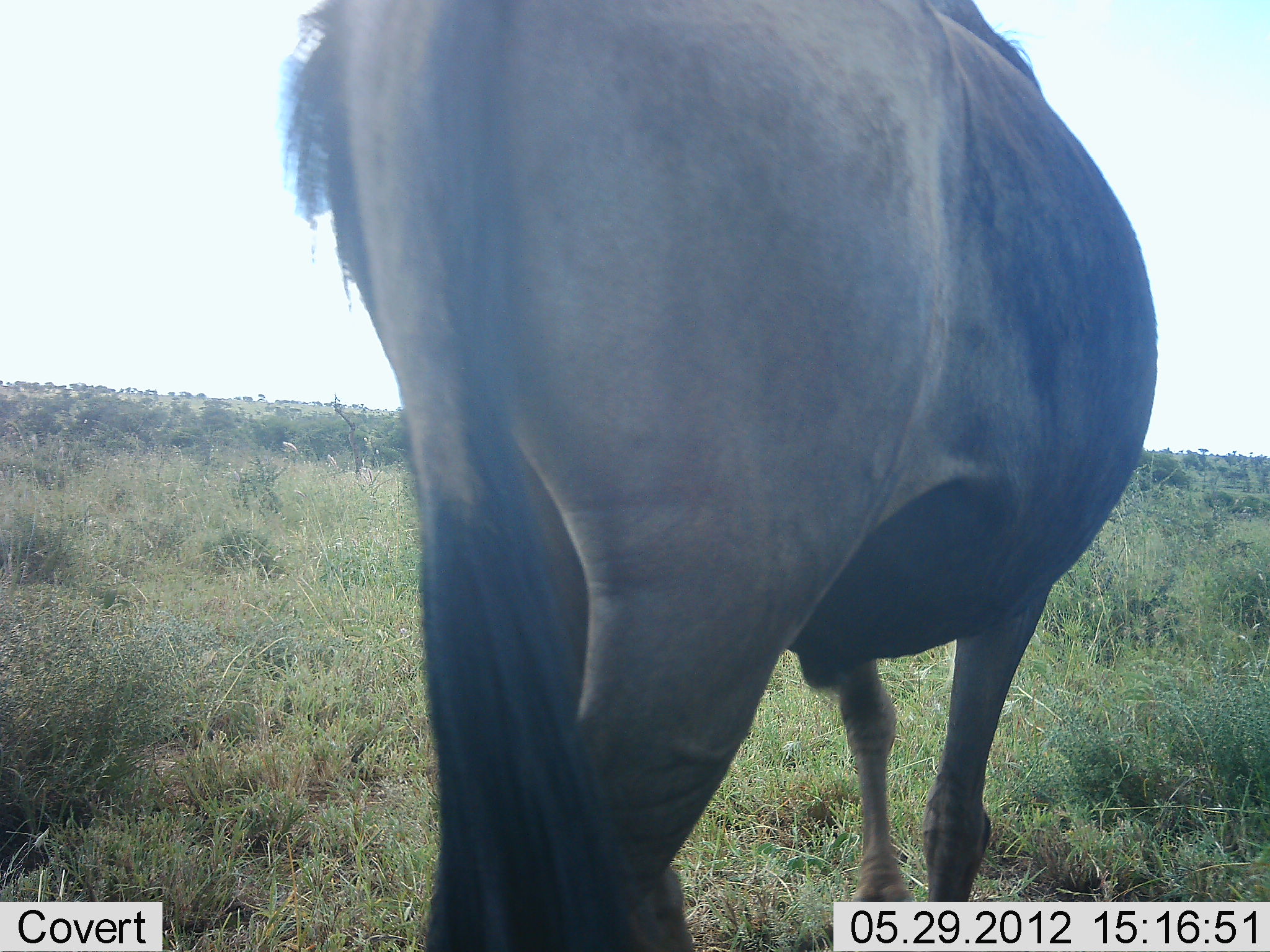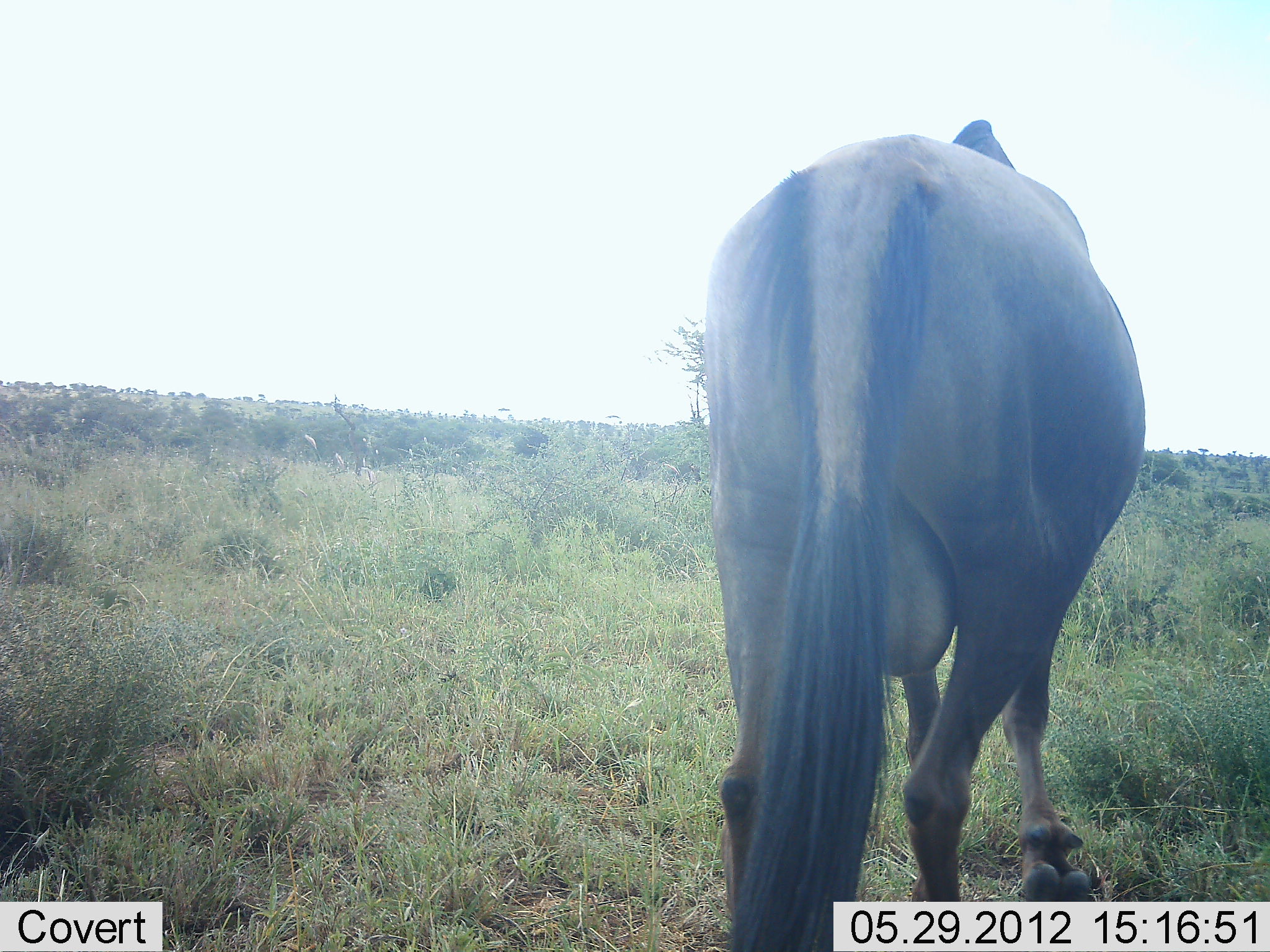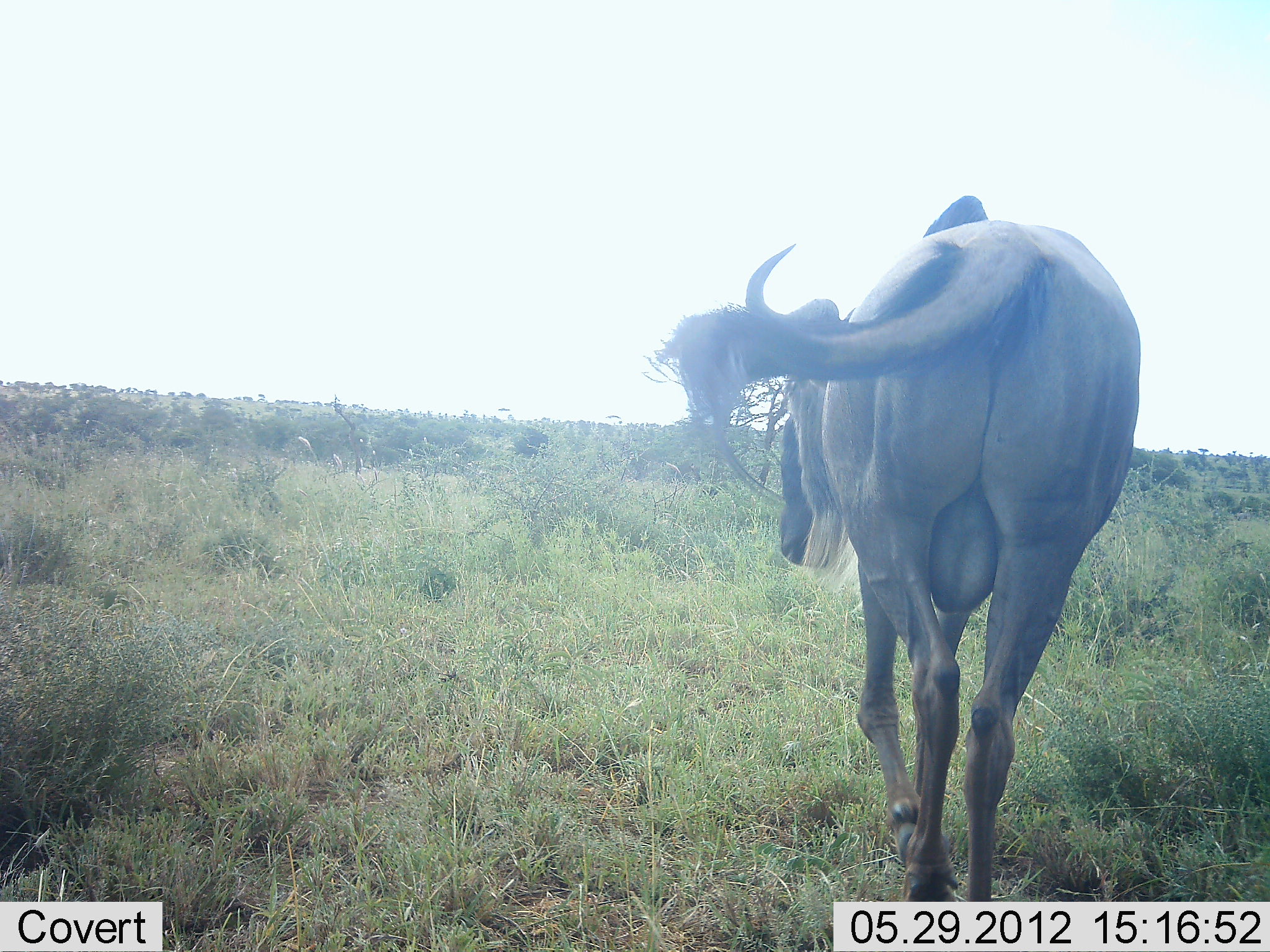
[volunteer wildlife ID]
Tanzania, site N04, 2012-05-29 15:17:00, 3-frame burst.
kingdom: Animalia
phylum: Chordata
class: Mammalia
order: Artiodactyla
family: Bovidae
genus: Connochaetes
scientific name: Connochaetes taurinus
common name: blue wildebeest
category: wildebeest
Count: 1.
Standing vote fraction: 0%.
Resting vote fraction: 0%.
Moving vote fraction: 100%.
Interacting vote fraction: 0%.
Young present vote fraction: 0%.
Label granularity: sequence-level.